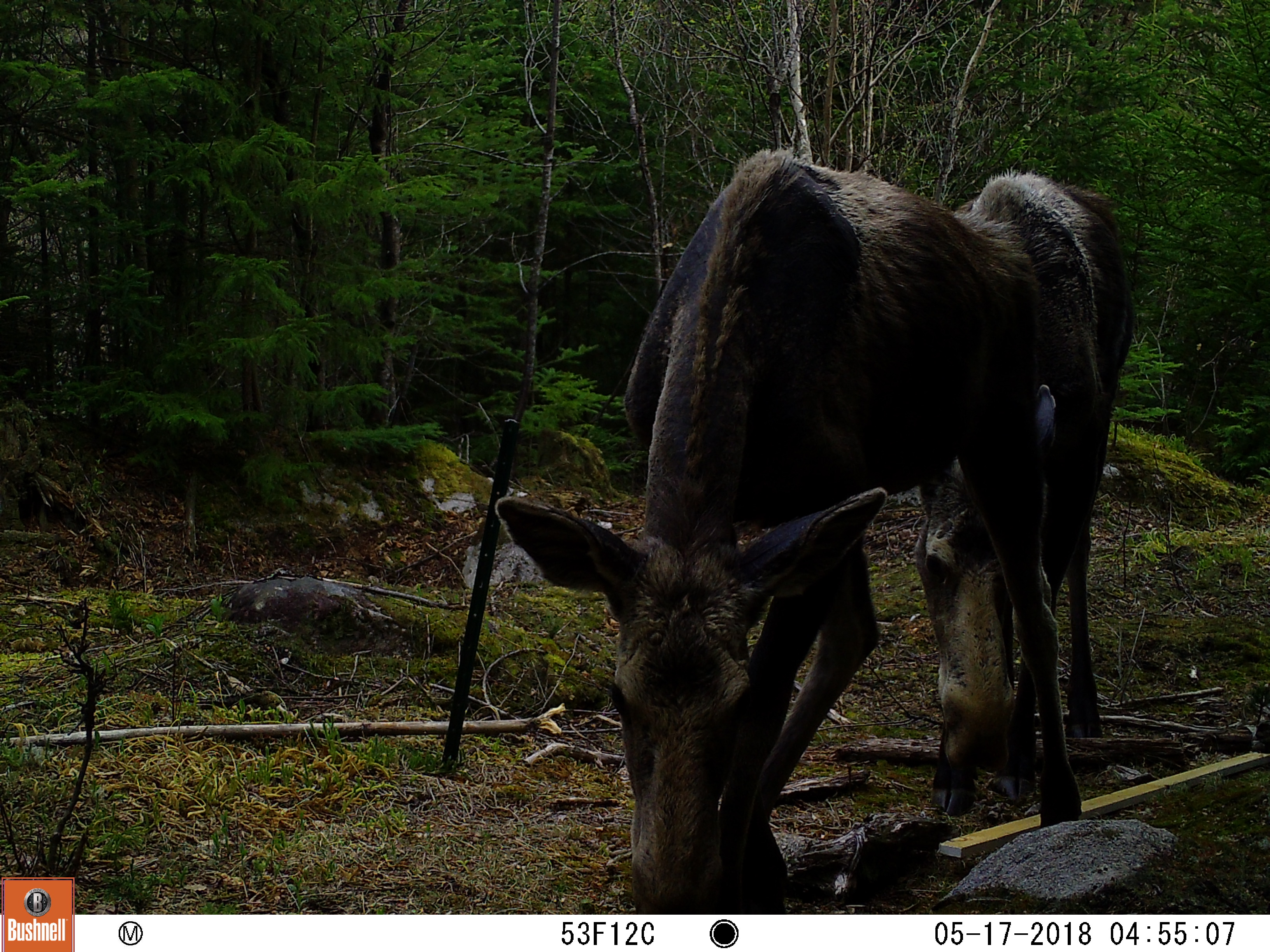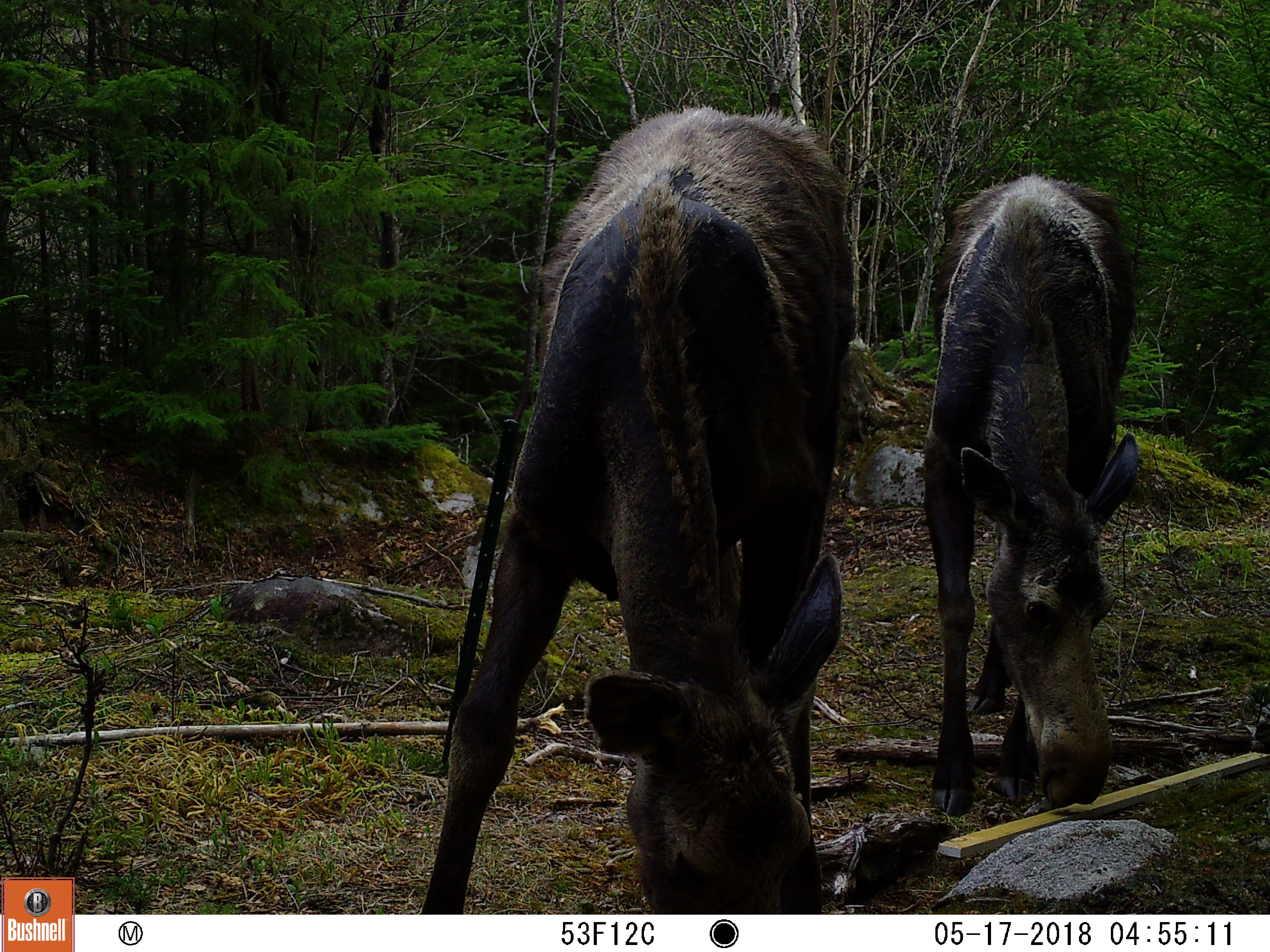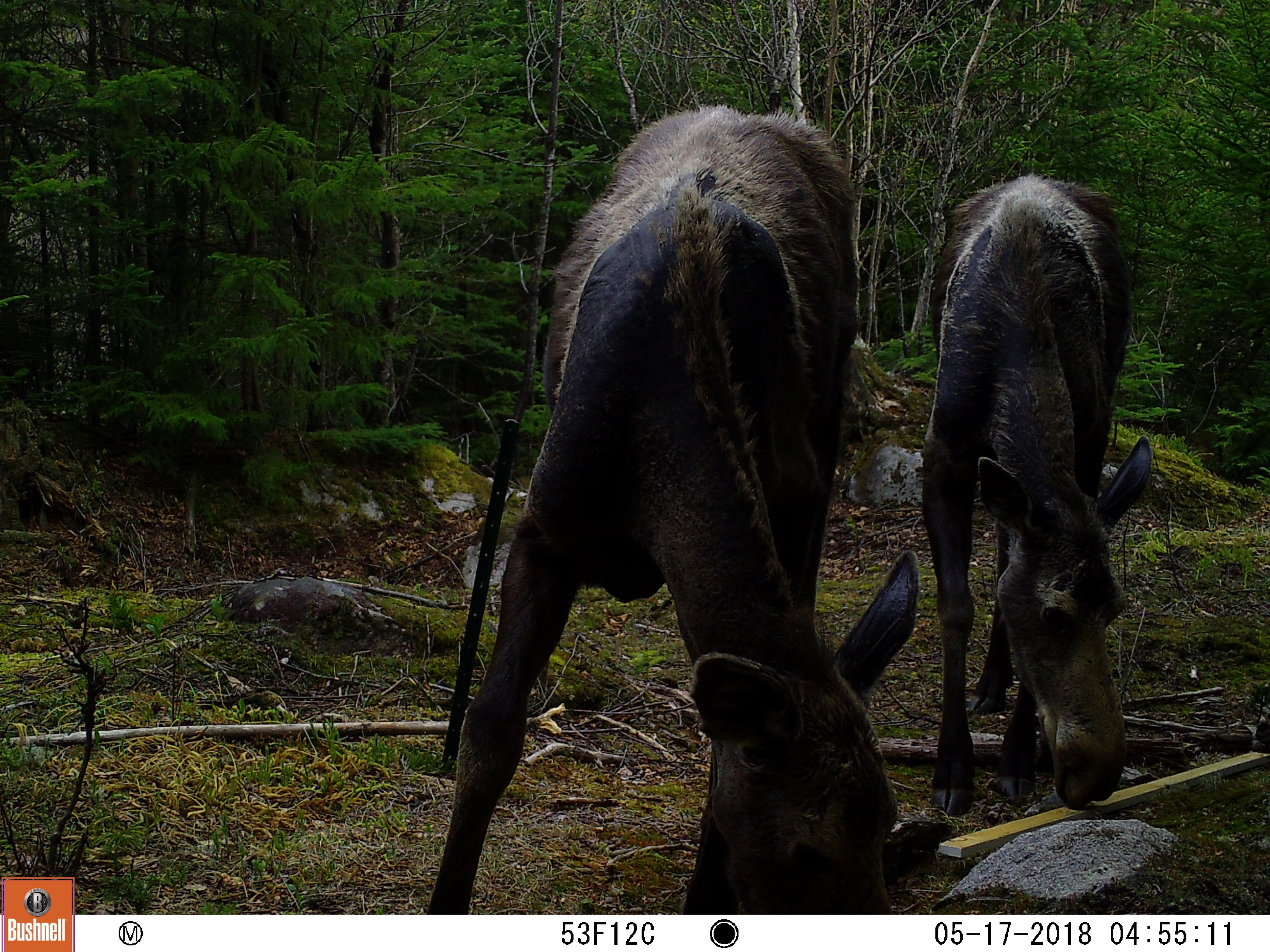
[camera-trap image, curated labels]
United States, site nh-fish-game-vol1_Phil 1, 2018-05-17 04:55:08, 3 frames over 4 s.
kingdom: Animalia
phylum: Chordata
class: Mammalia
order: Artiodactyla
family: Cervidae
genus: Alces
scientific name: Alces alces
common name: moose